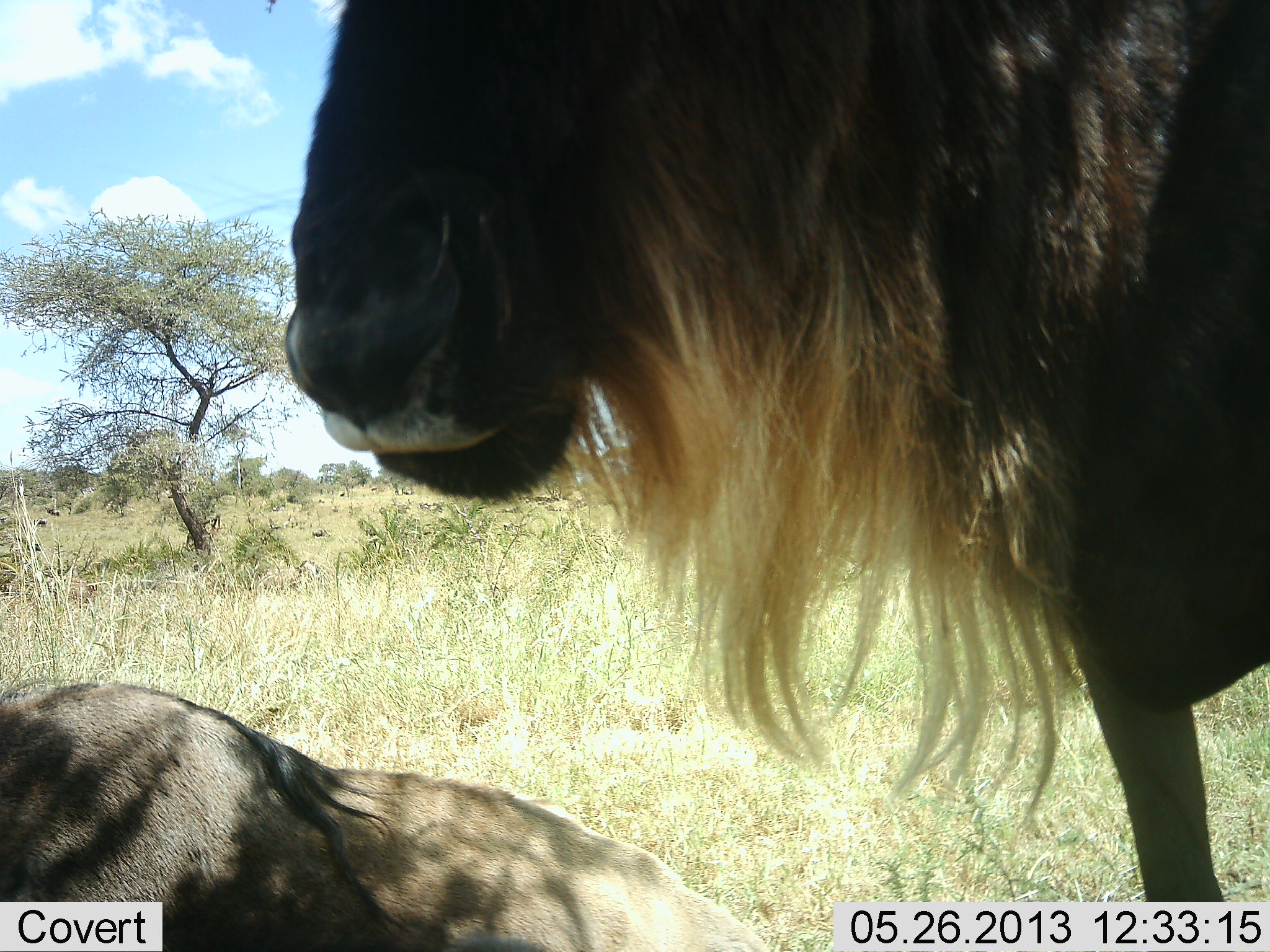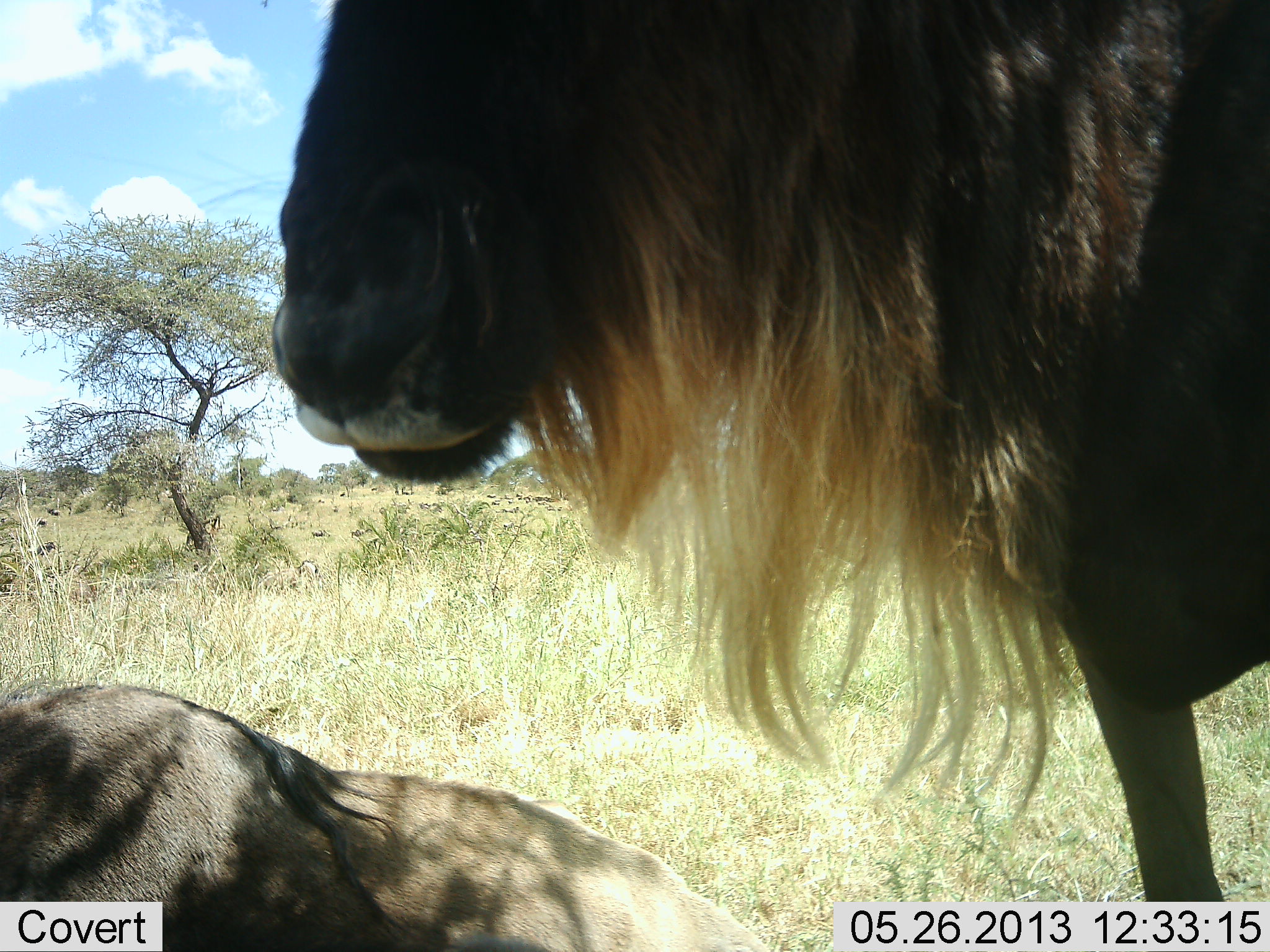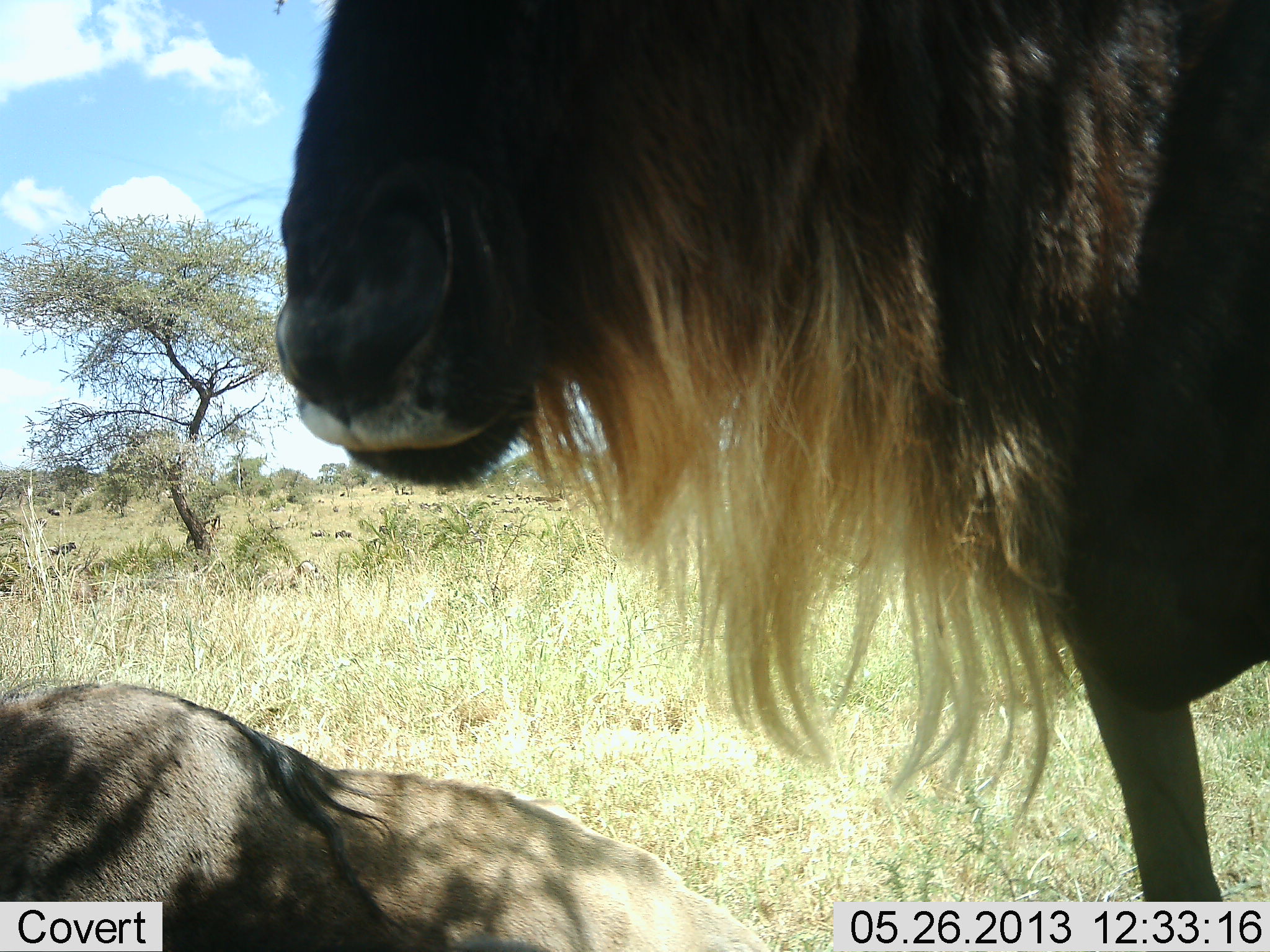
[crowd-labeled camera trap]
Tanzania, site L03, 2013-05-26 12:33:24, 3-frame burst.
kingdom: Animalia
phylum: Chordata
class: Mammalia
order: Artiodactyla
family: Bovidae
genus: Connochaetes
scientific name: Connochaetes taurinus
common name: blue wildebeest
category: wildebeest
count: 2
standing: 88%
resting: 94%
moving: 25%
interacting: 6%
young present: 6%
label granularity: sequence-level